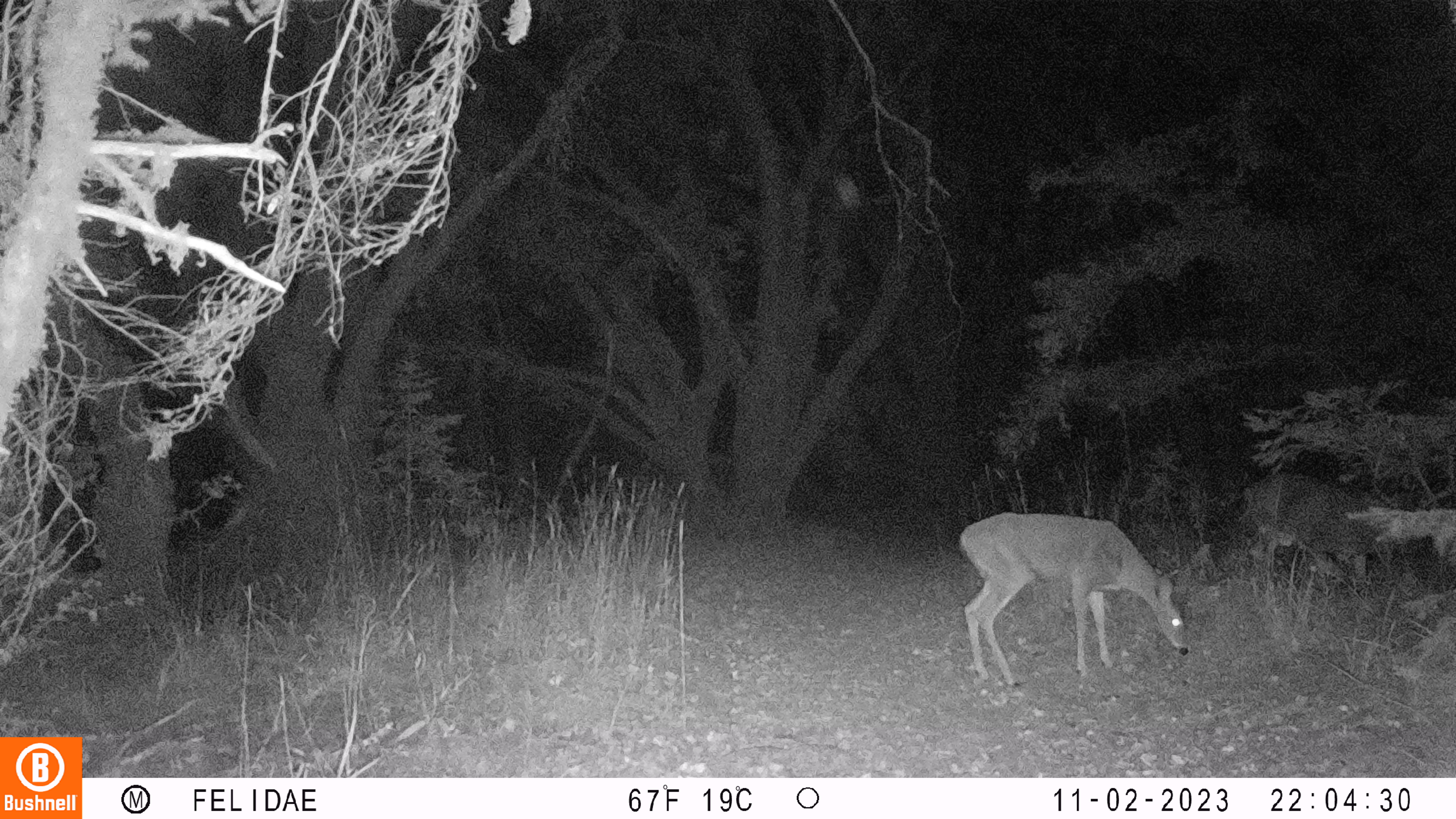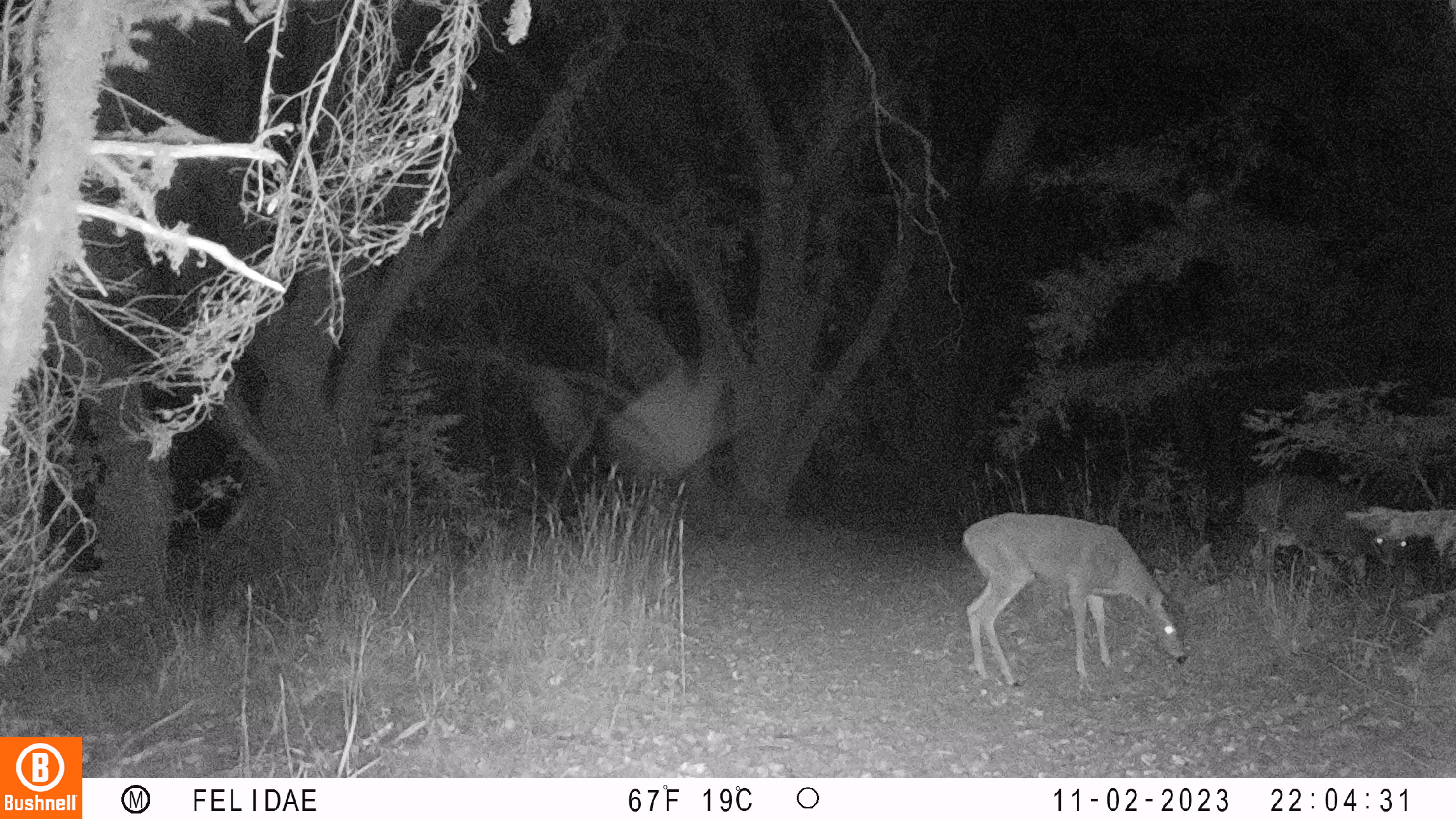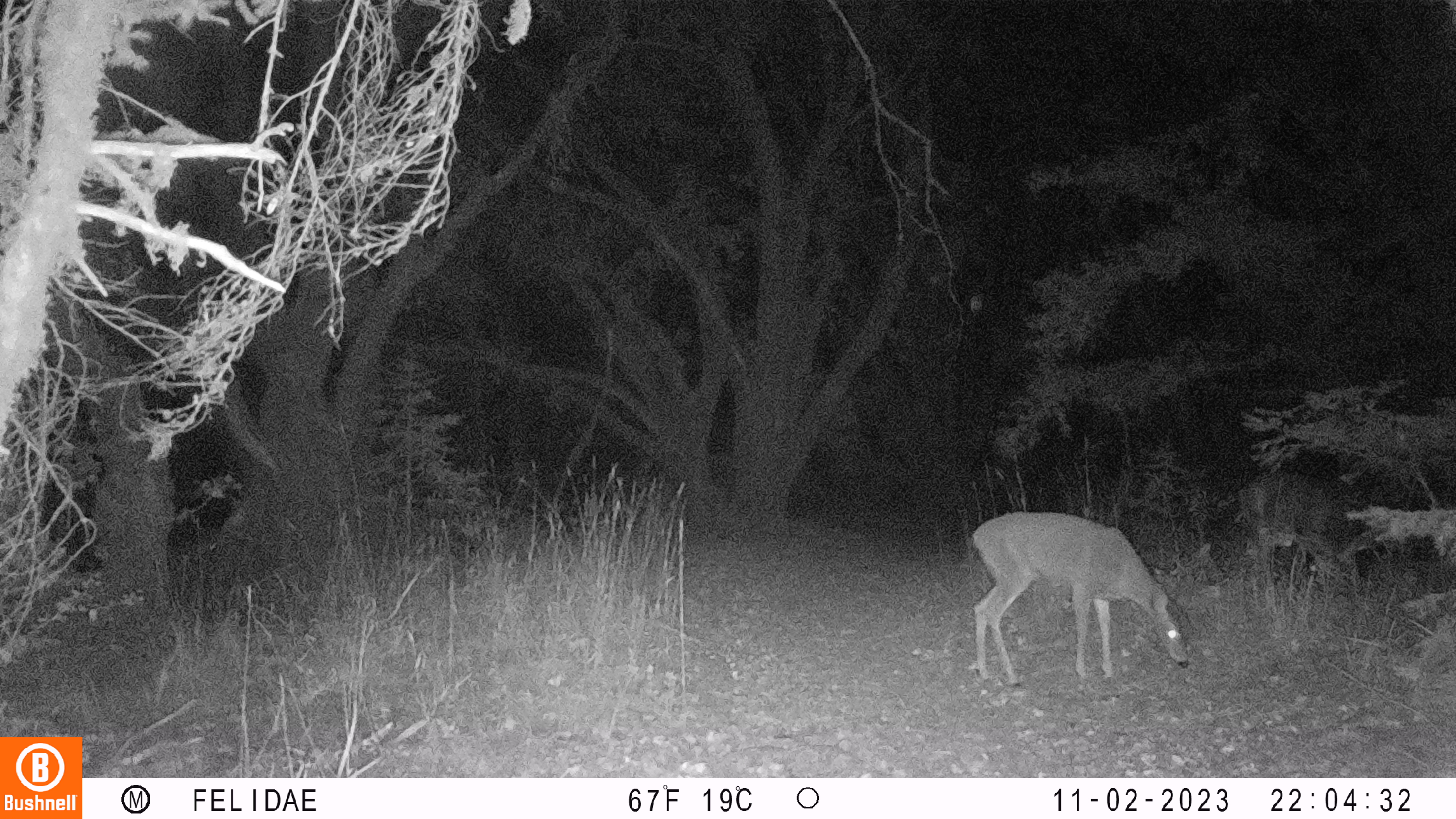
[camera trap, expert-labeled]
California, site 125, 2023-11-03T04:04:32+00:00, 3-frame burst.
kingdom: Animalia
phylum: Chordata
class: Mammalia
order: Artiodactyla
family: Cervidae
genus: Odocoileus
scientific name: Odocoileus hemionus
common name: mule deer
Mule deer (Odocoileus hemionus).